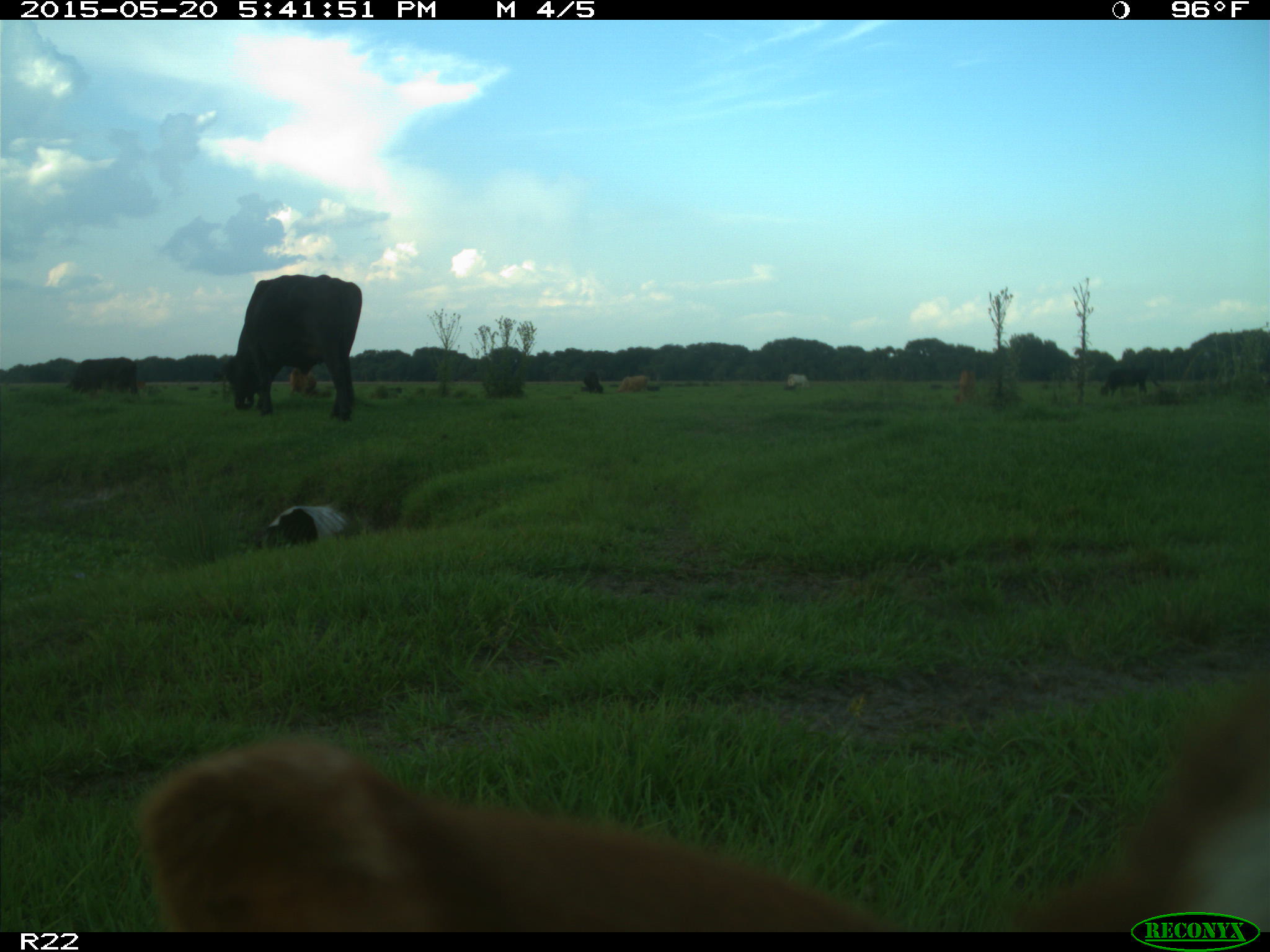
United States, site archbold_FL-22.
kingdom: Animalia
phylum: Chordata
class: Mammalia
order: Artiodactyla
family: Bovidae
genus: Bos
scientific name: Bos taurus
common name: domestic cow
Bos taurus (domestic cow).